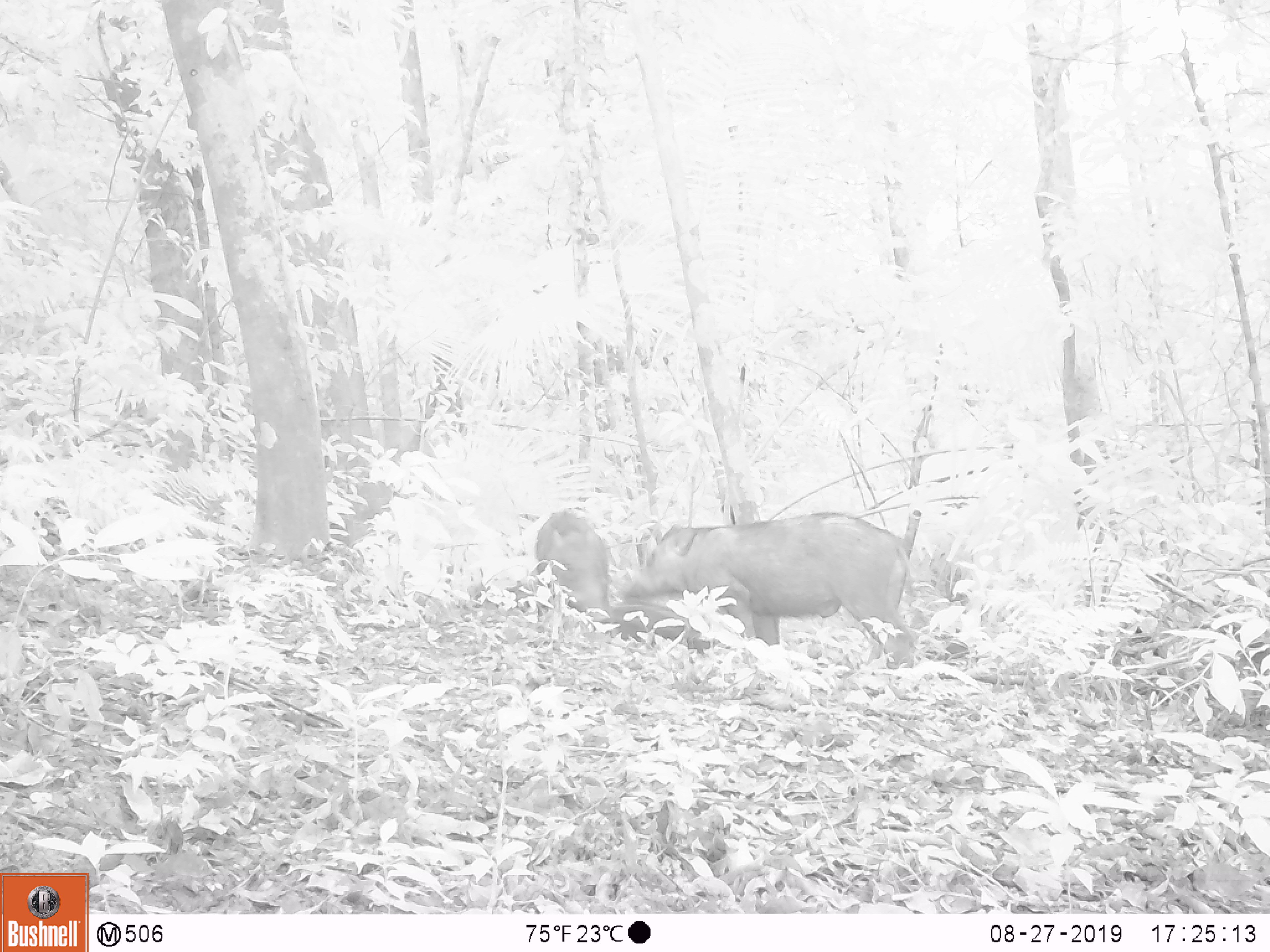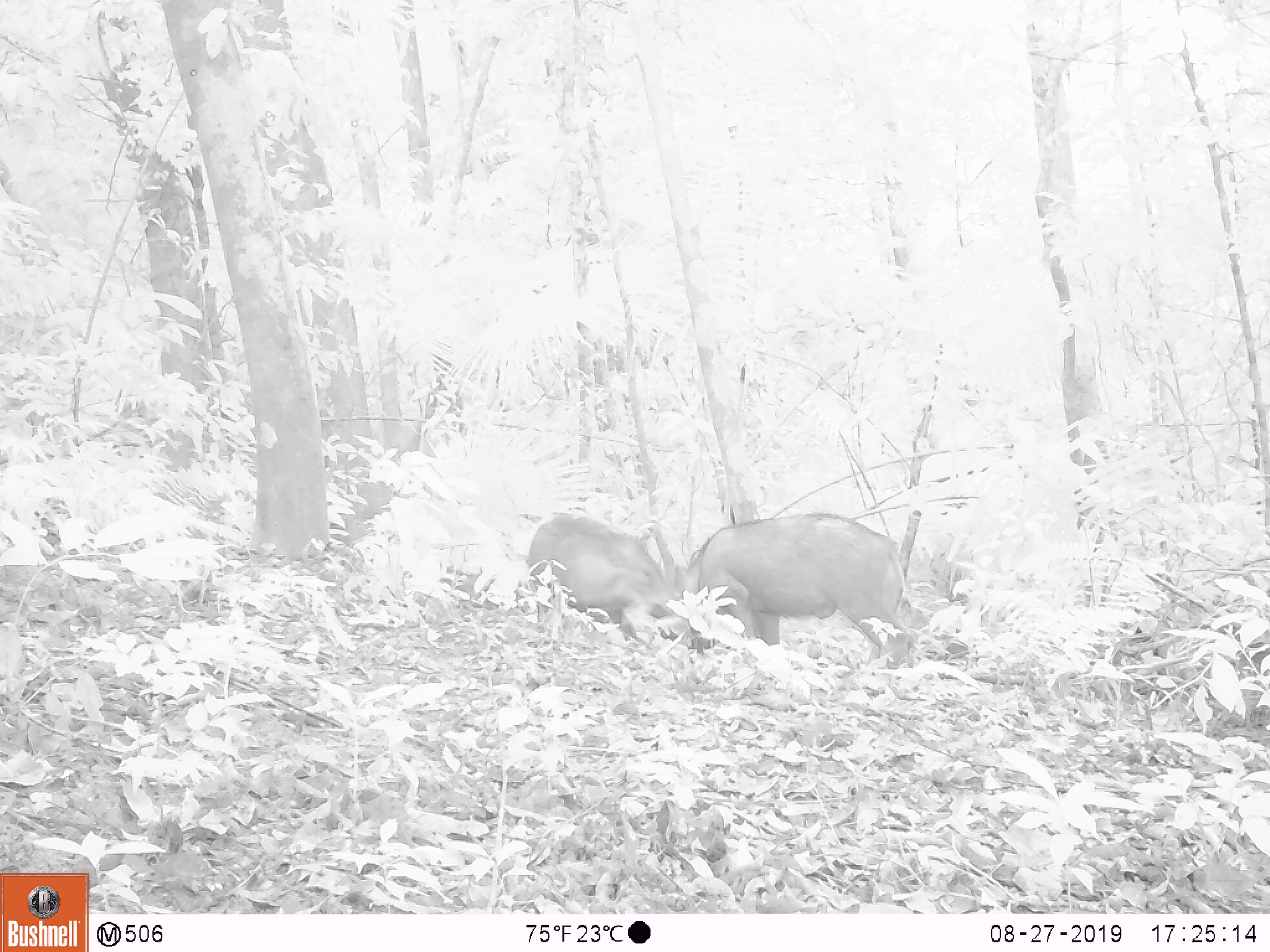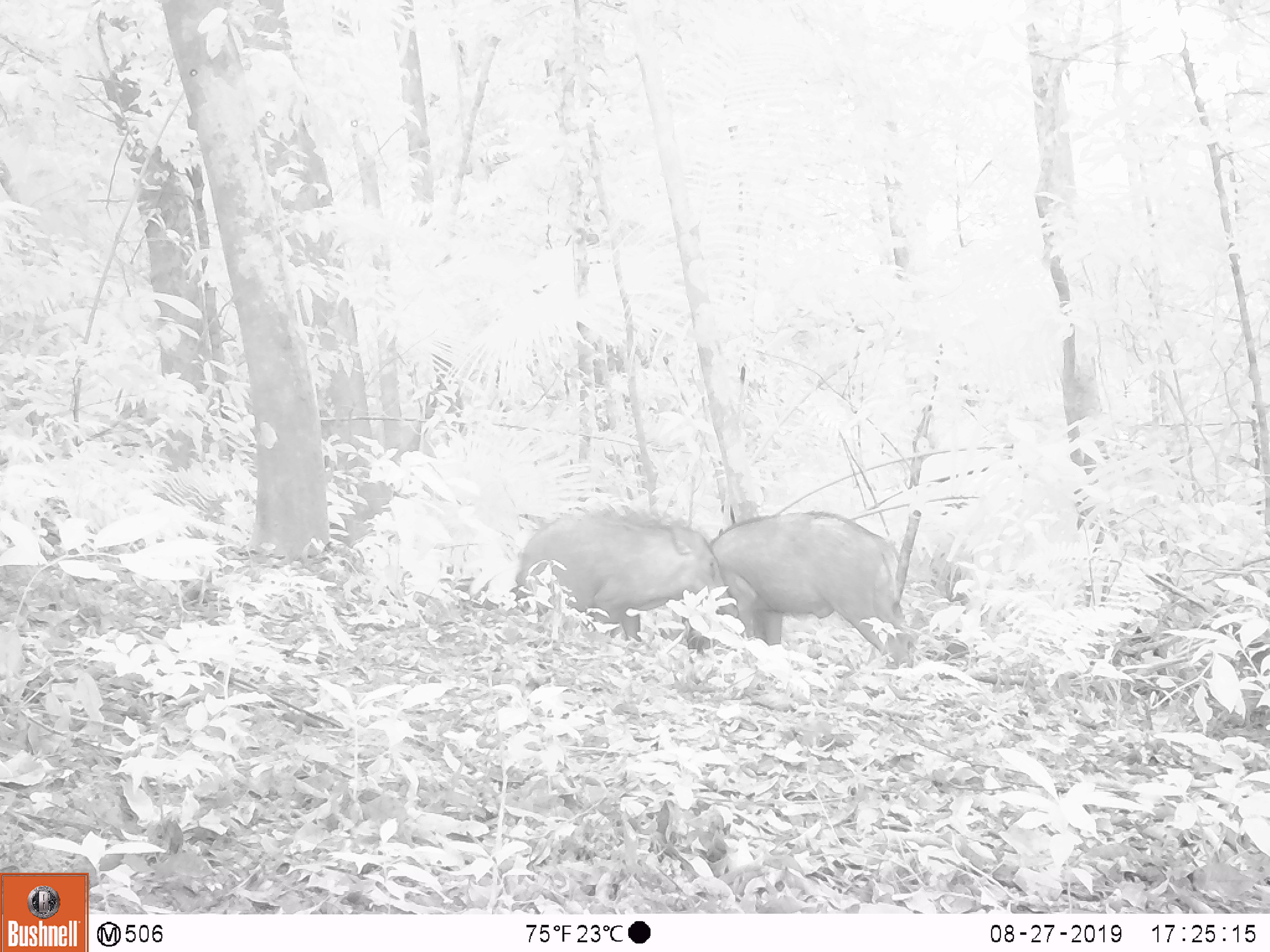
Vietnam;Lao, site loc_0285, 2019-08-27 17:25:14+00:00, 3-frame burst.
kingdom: Animalia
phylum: Chordata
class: Mammalia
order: Artiodactyla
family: Suidae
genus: Sus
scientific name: Sus scrofa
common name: eurasian wild pig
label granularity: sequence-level